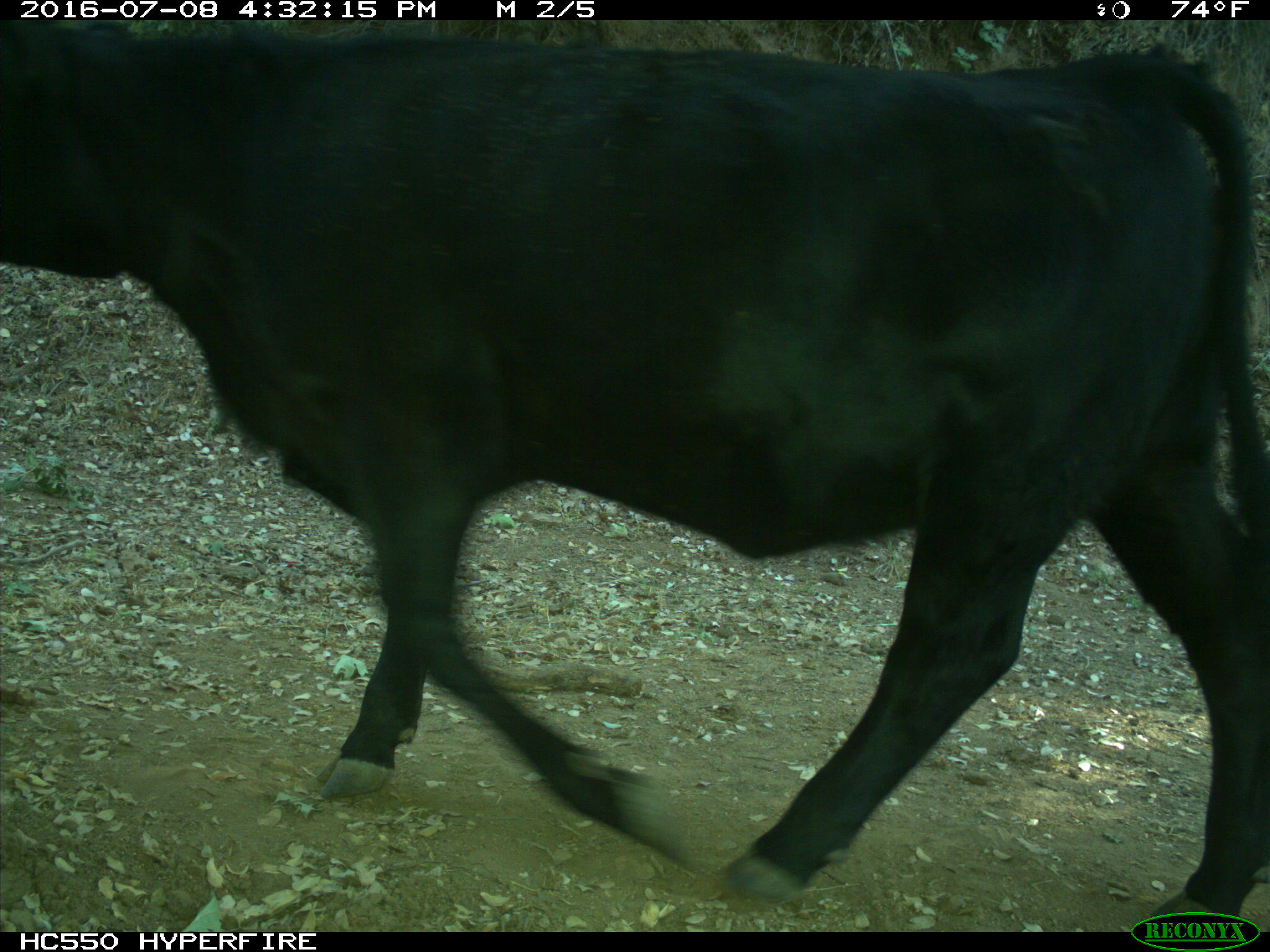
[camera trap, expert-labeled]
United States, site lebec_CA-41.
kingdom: Animalia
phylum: Chordata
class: Mammalia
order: Artiodactyla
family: Bovidae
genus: Bos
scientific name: Bos taurus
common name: domestic cow